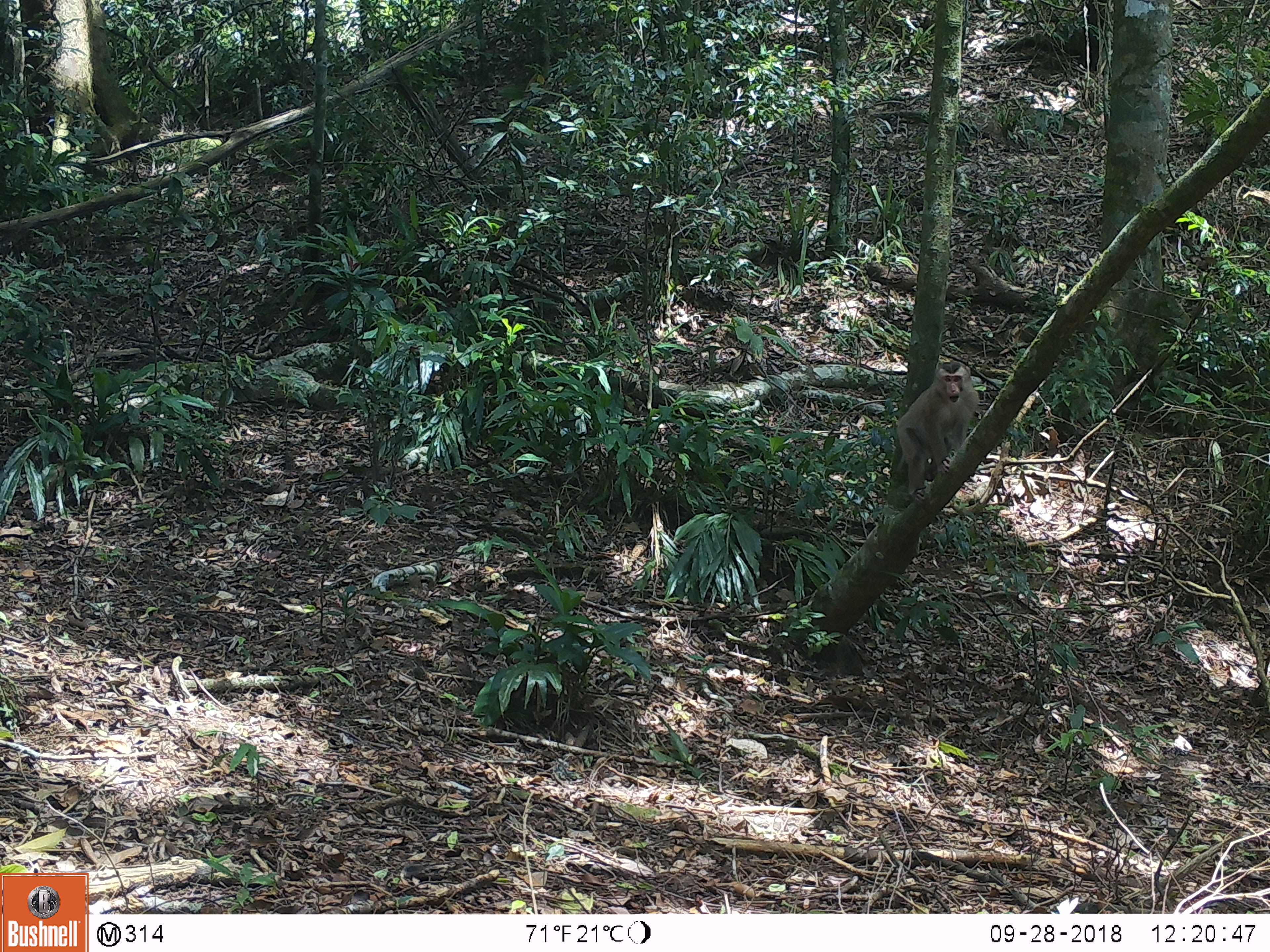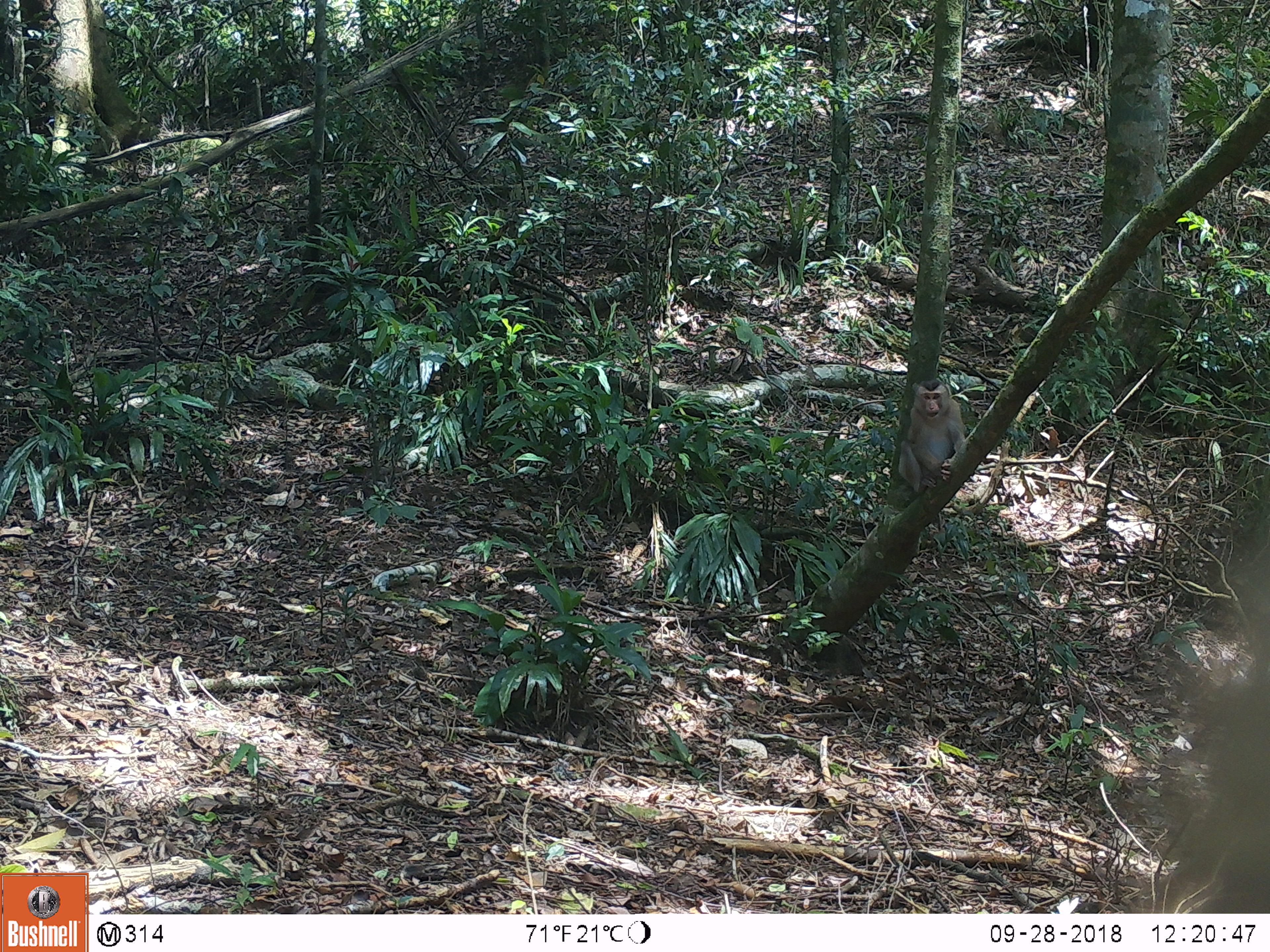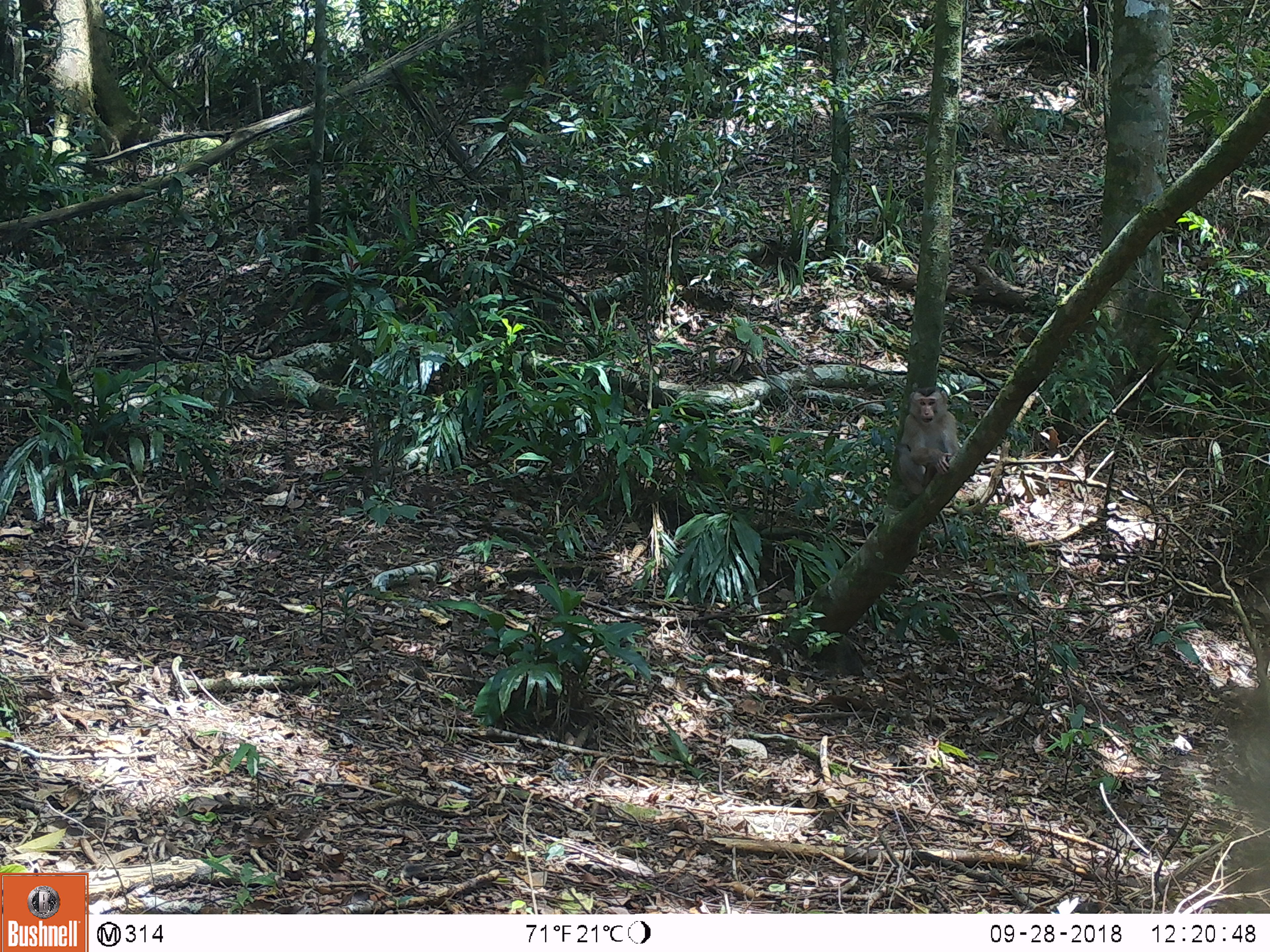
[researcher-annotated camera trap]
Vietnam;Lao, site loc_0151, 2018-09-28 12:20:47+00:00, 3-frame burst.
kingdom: Animalia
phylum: Chordata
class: Mammalia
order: Primates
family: Cercopithecidae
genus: Macaca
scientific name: Macaca nemestrina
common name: pig-tailed macaque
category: pig tailed macaque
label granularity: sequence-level